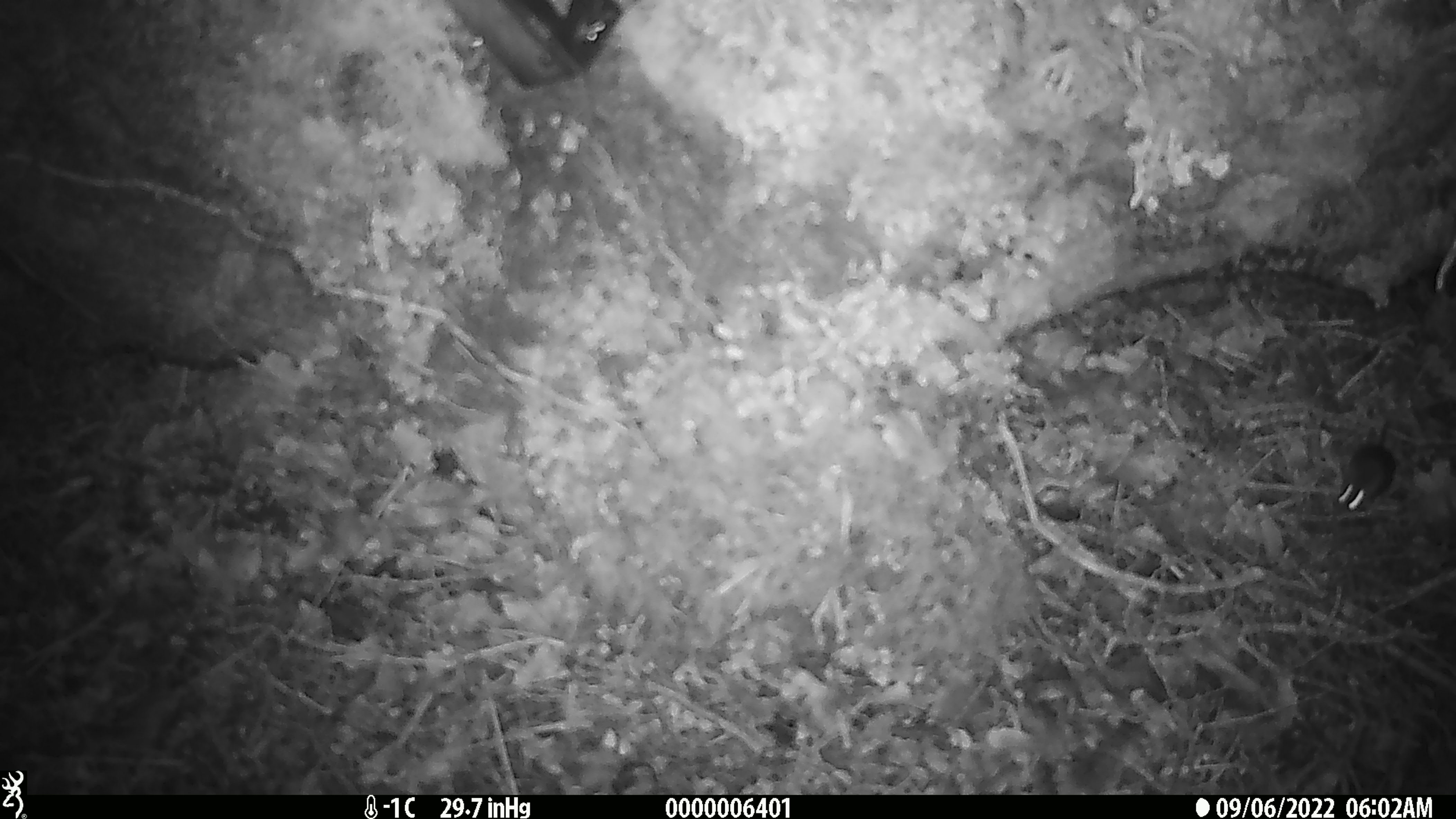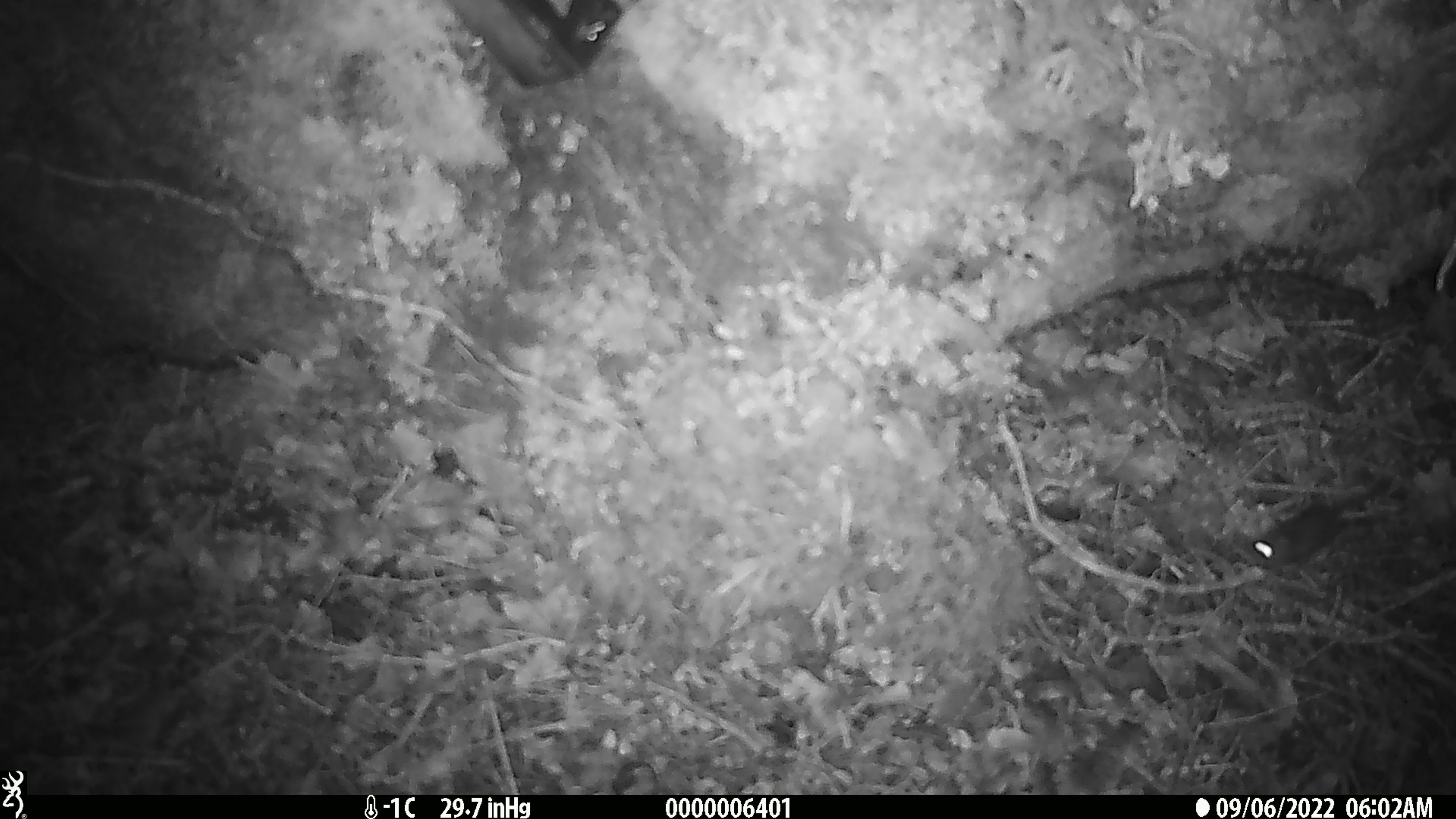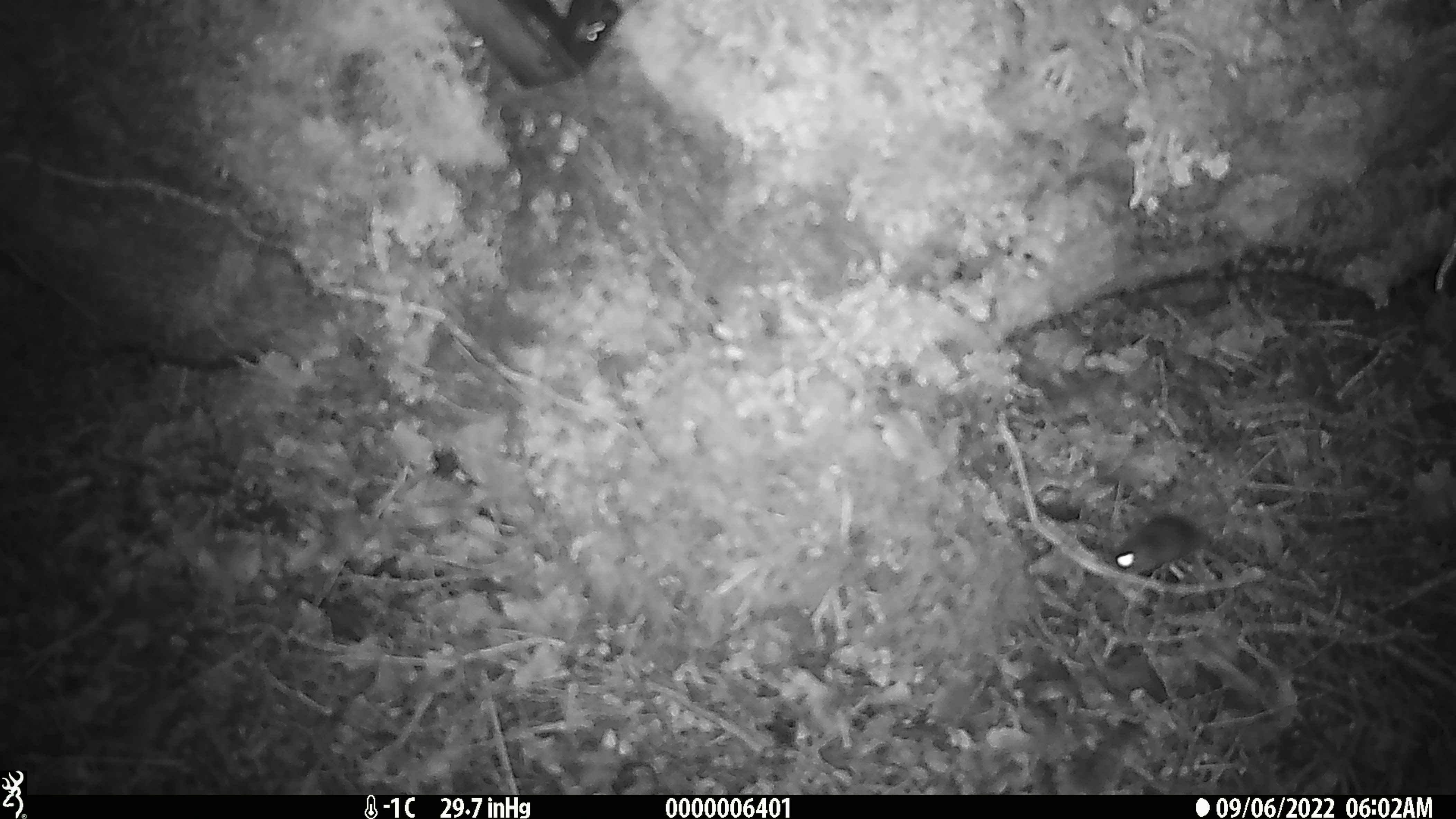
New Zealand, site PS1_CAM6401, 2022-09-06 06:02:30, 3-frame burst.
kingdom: Animalia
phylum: Chordata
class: Mammalia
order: Rodentia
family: Muridae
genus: Mus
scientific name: Mus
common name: mouse